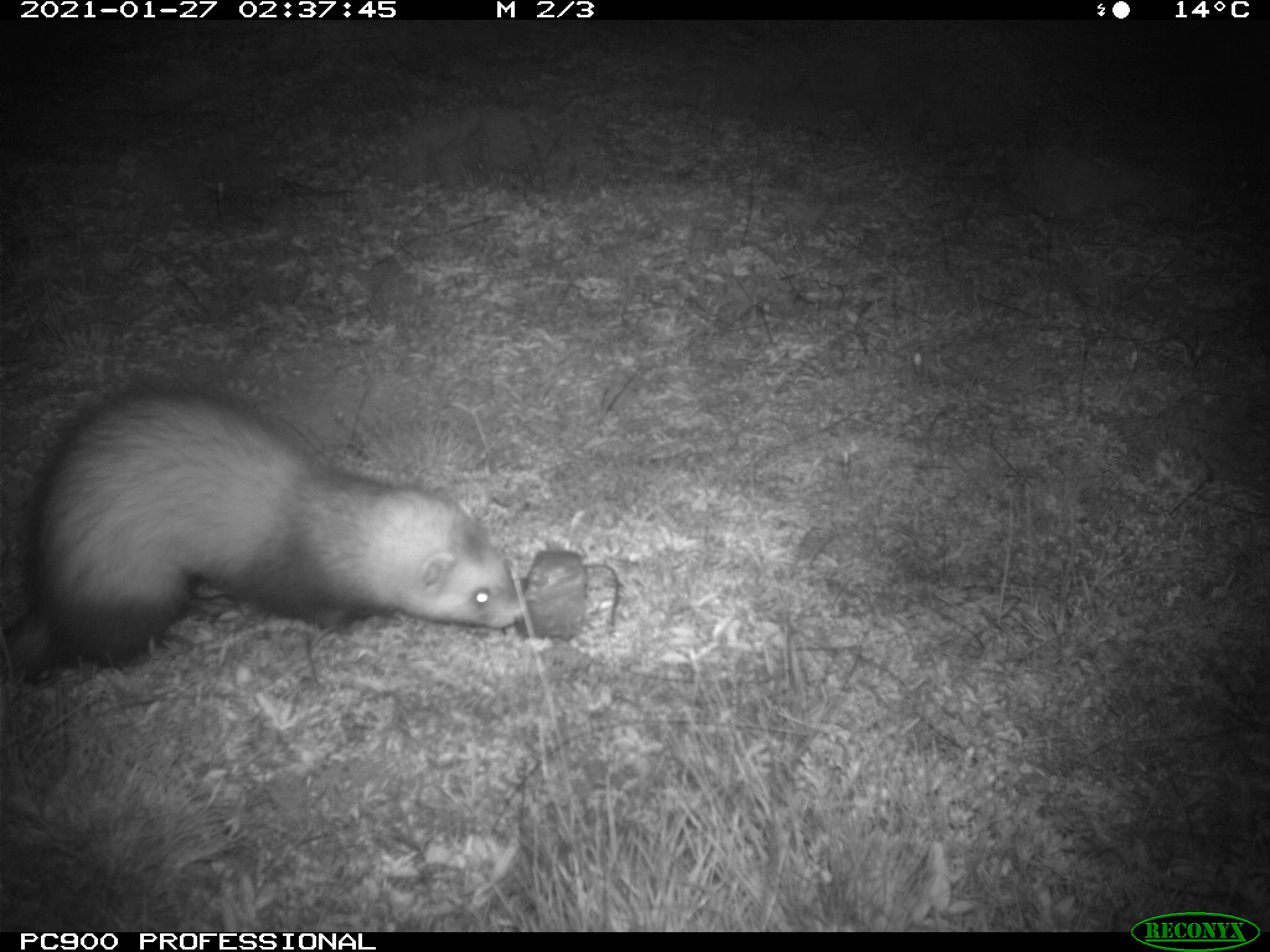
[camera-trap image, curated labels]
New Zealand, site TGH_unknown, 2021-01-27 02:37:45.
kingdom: Animalia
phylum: Chordata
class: Mammalia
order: Carnivora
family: Mustelidae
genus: Mustela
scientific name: Mustela furo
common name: ferret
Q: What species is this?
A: Ferret (Mustela furo).